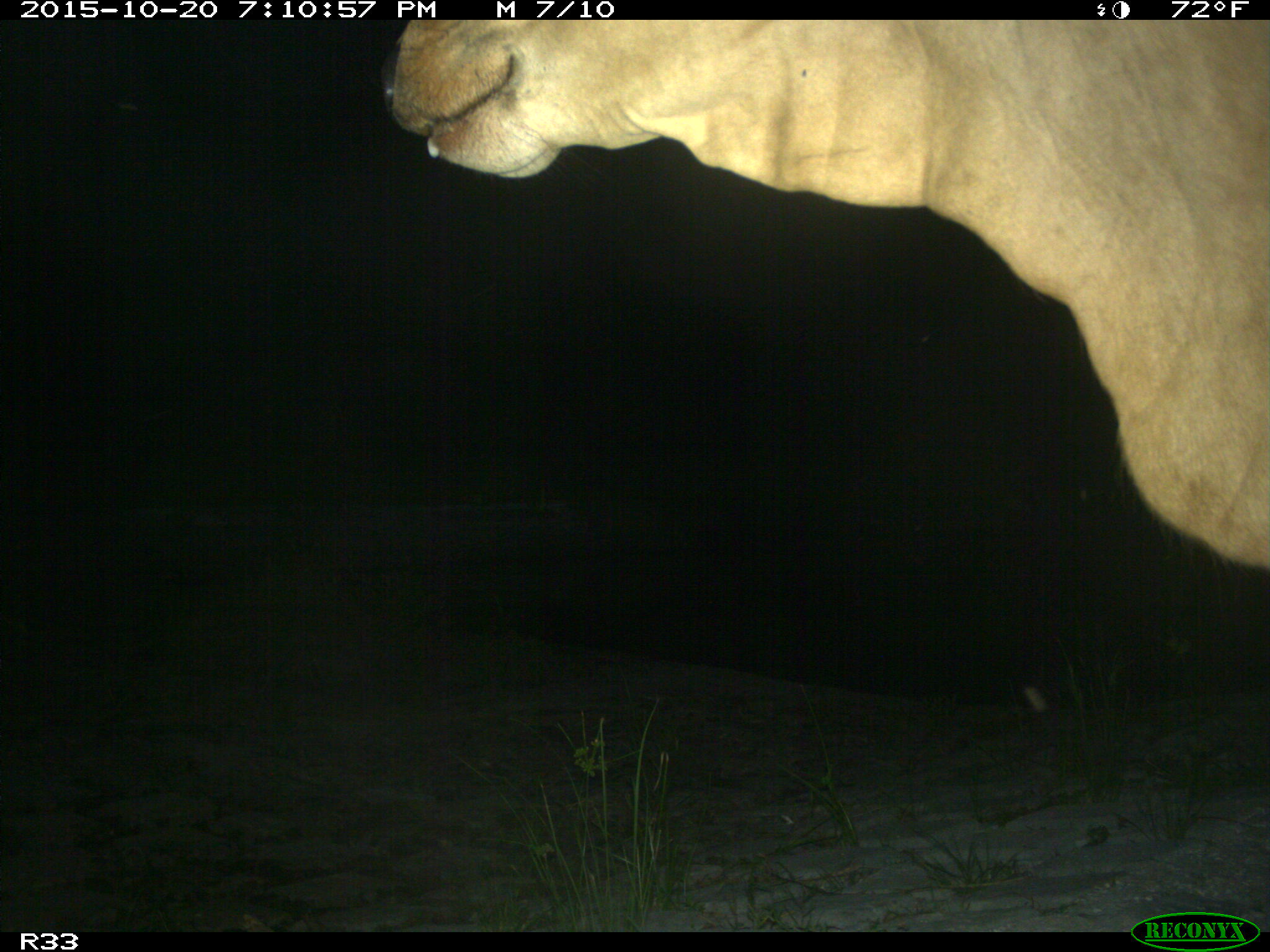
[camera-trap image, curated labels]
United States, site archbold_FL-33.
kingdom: Animalia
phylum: Chordata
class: Mammalia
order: Artiodactyla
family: Bovidae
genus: Bos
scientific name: Bos taurus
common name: domestic cow